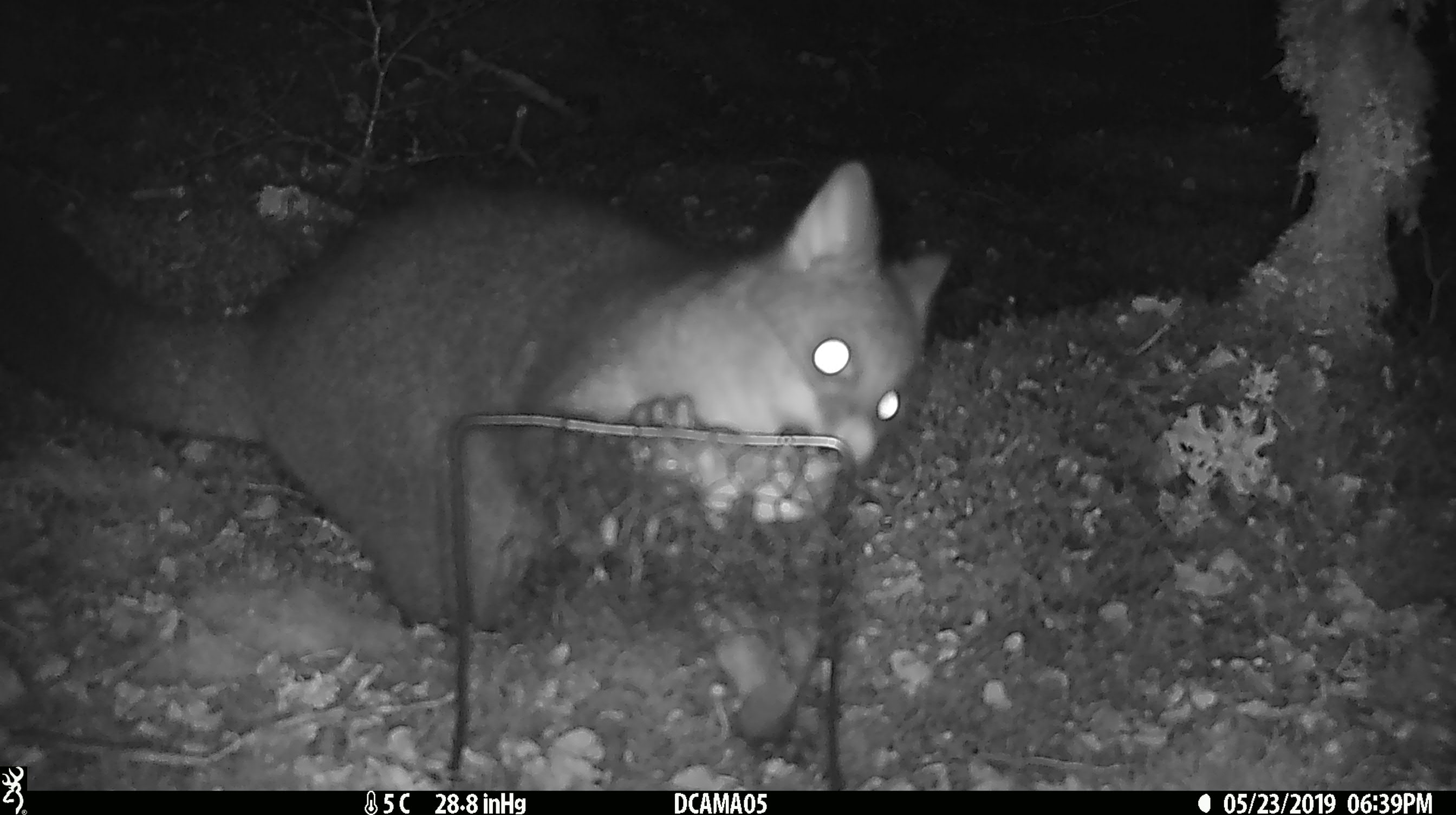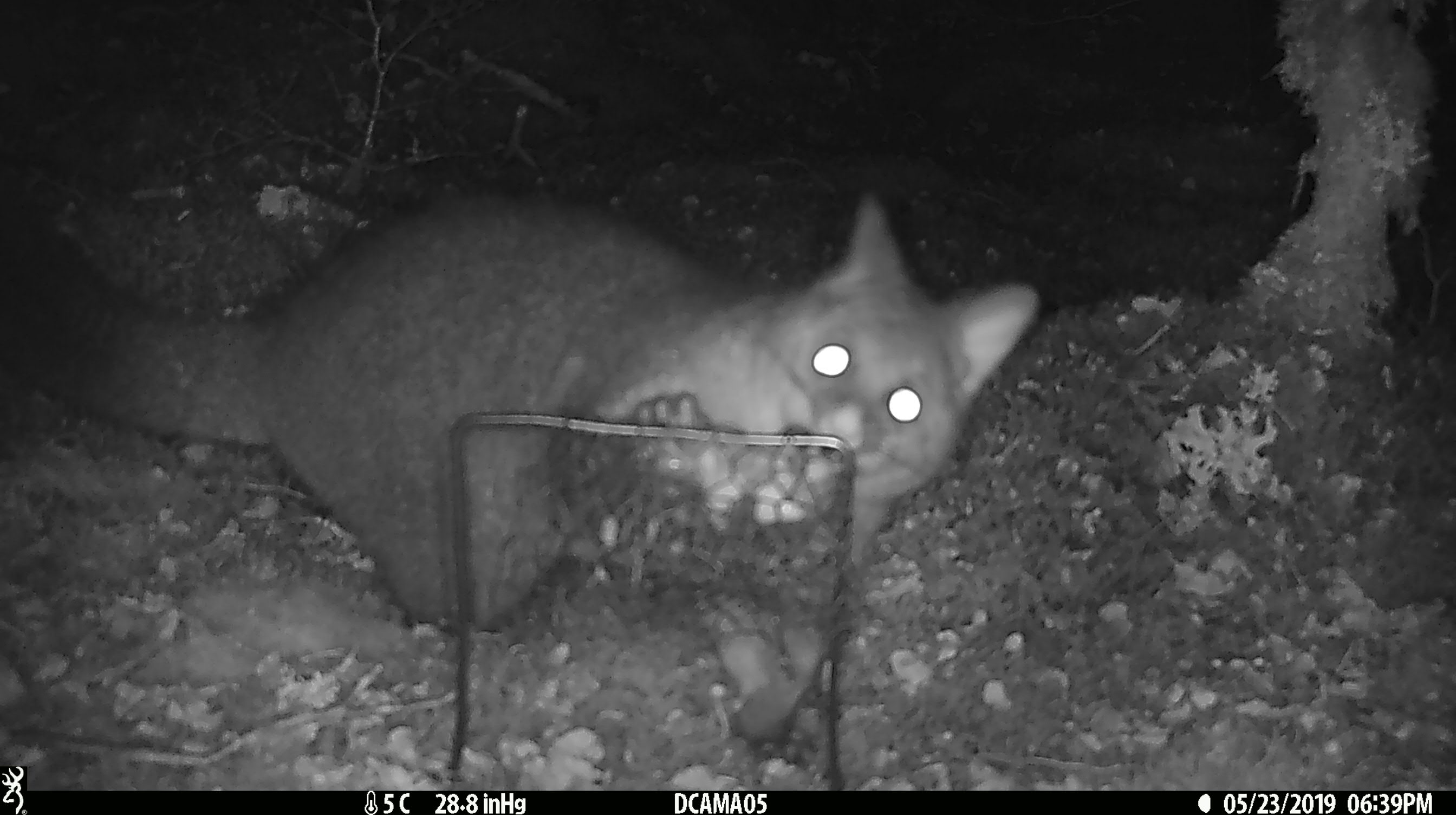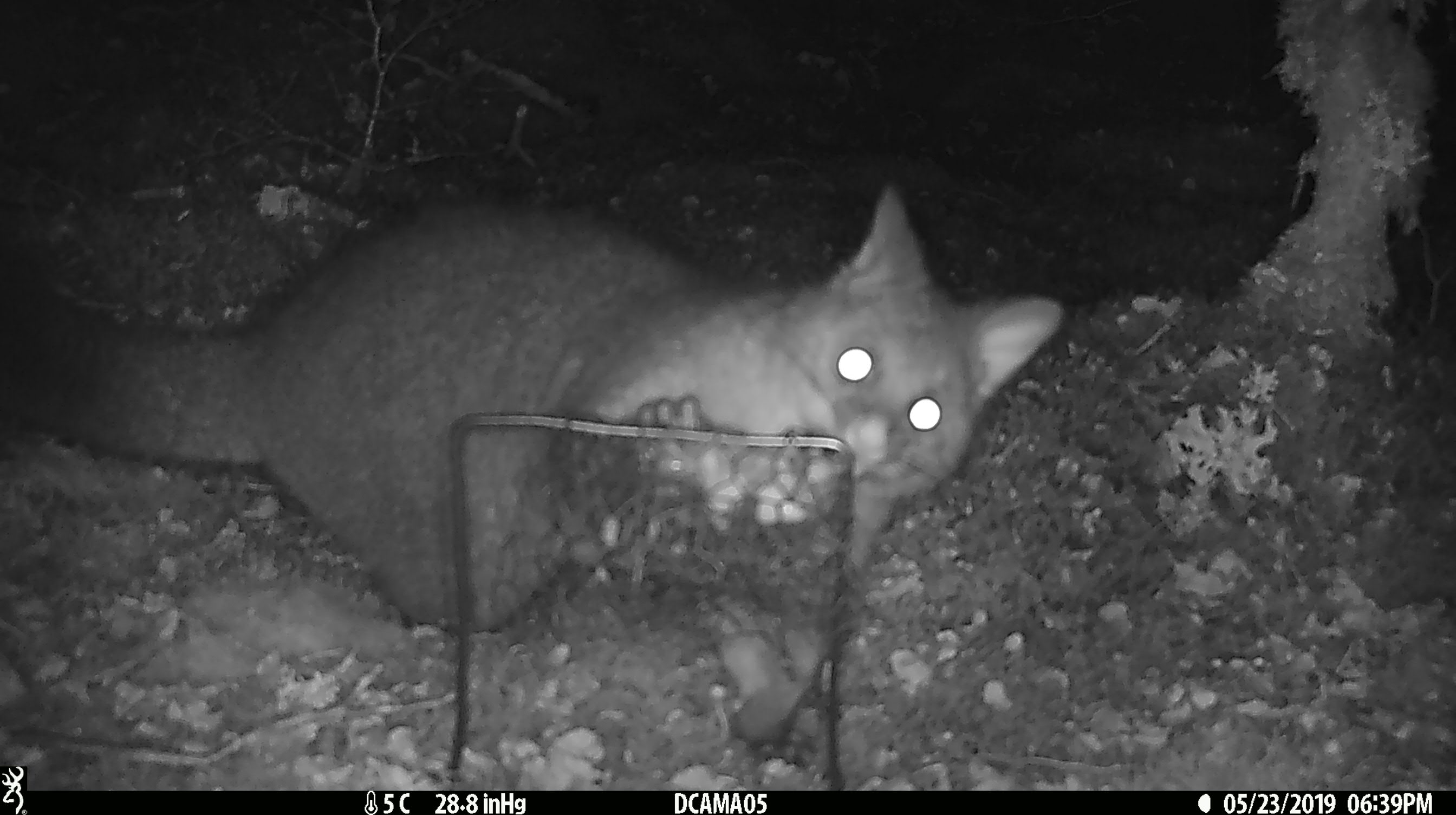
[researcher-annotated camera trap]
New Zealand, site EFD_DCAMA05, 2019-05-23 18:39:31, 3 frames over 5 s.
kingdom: Animalia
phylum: Chordata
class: Mammalia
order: Diprotodontia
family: Phalangeridae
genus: Trichosurus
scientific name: Trichosurus vulpecula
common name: common brushtail possum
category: possum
Possum (common brushtail possum) (Trichosurus vulpecula).